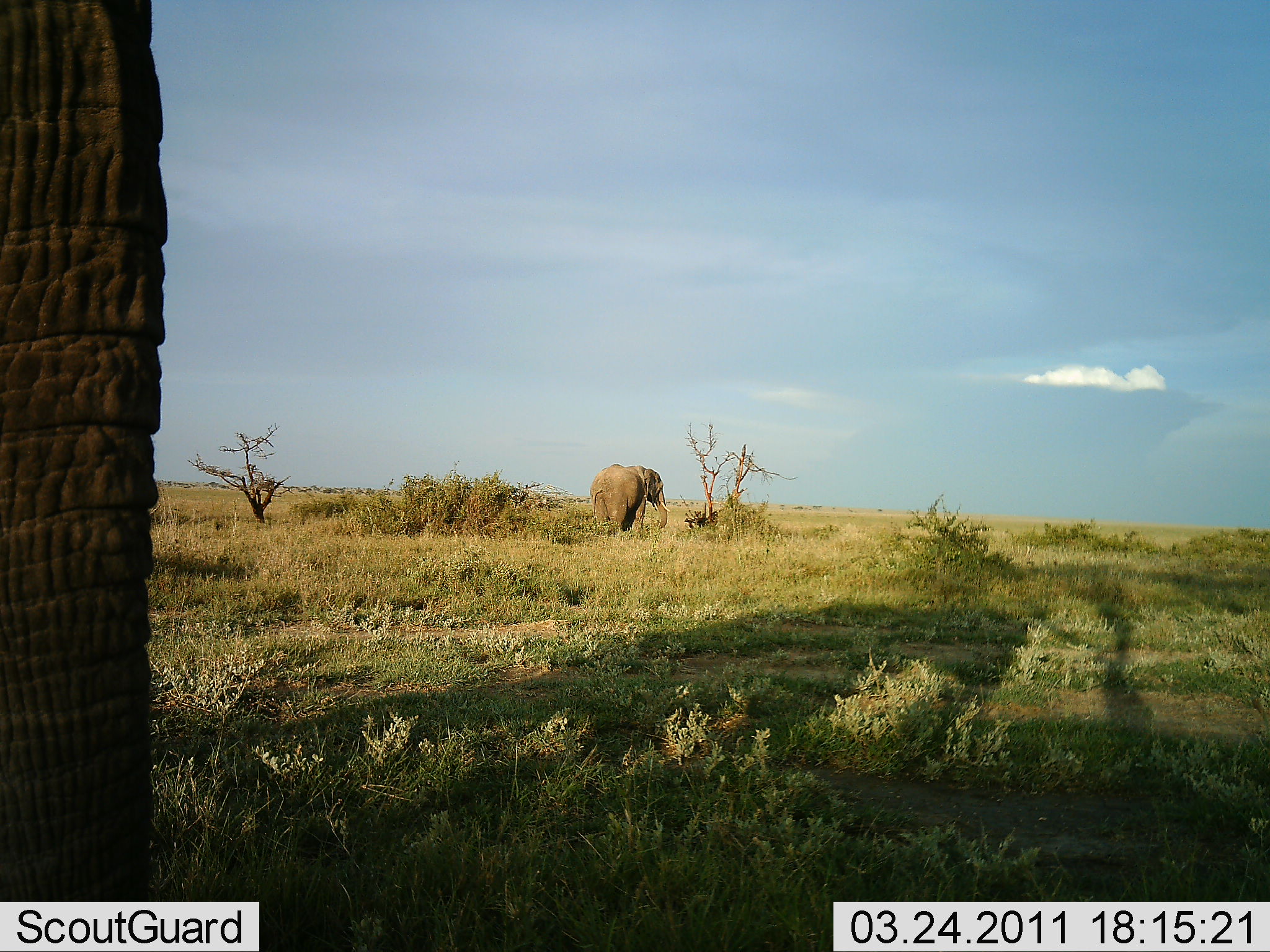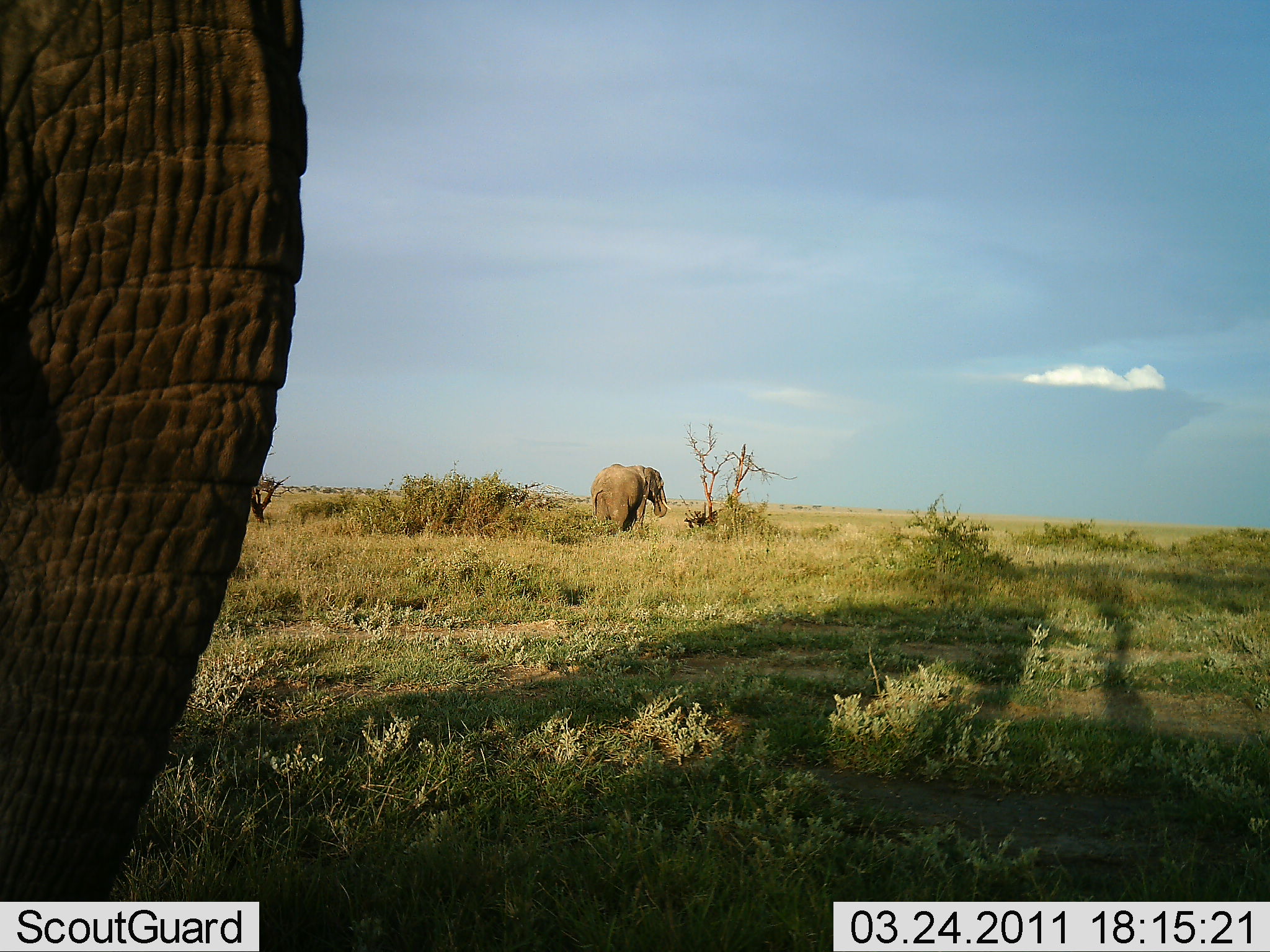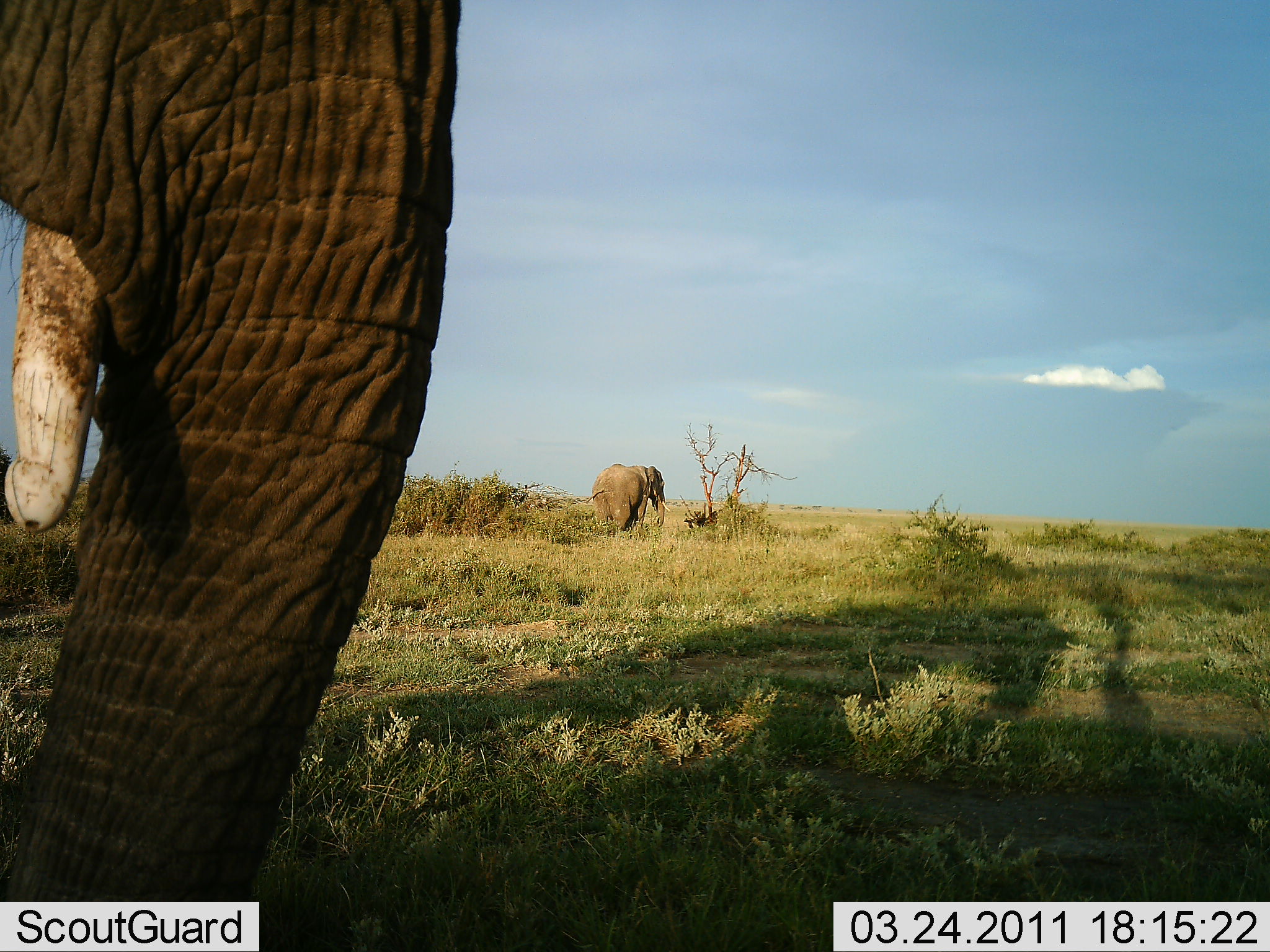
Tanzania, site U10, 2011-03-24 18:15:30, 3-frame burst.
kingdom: Animalia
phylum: Chordata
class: Mammalia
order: Proboscidea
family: Elephantidae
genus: Loxodonta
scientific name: Loxodonta africana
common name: african bush elephant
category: elephant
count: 2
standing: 64%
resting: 0%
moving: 55%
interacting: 0%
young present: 0%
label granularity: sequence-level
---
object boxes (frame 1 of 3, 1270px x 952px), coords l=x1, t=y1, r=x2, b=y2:
animal: l=0, t=1, r=170, b=901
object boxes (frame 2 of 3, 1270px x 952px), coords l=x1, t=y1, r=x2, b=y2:
animal: l=0, t=0, r=308, b=900; l=589, t=463, r=668, b=536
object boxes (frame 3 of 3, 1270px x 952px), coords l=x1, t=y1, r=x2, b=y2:
animal: l=0, t=1, r=466, b=899; l=589, t=462, r=671, b=536